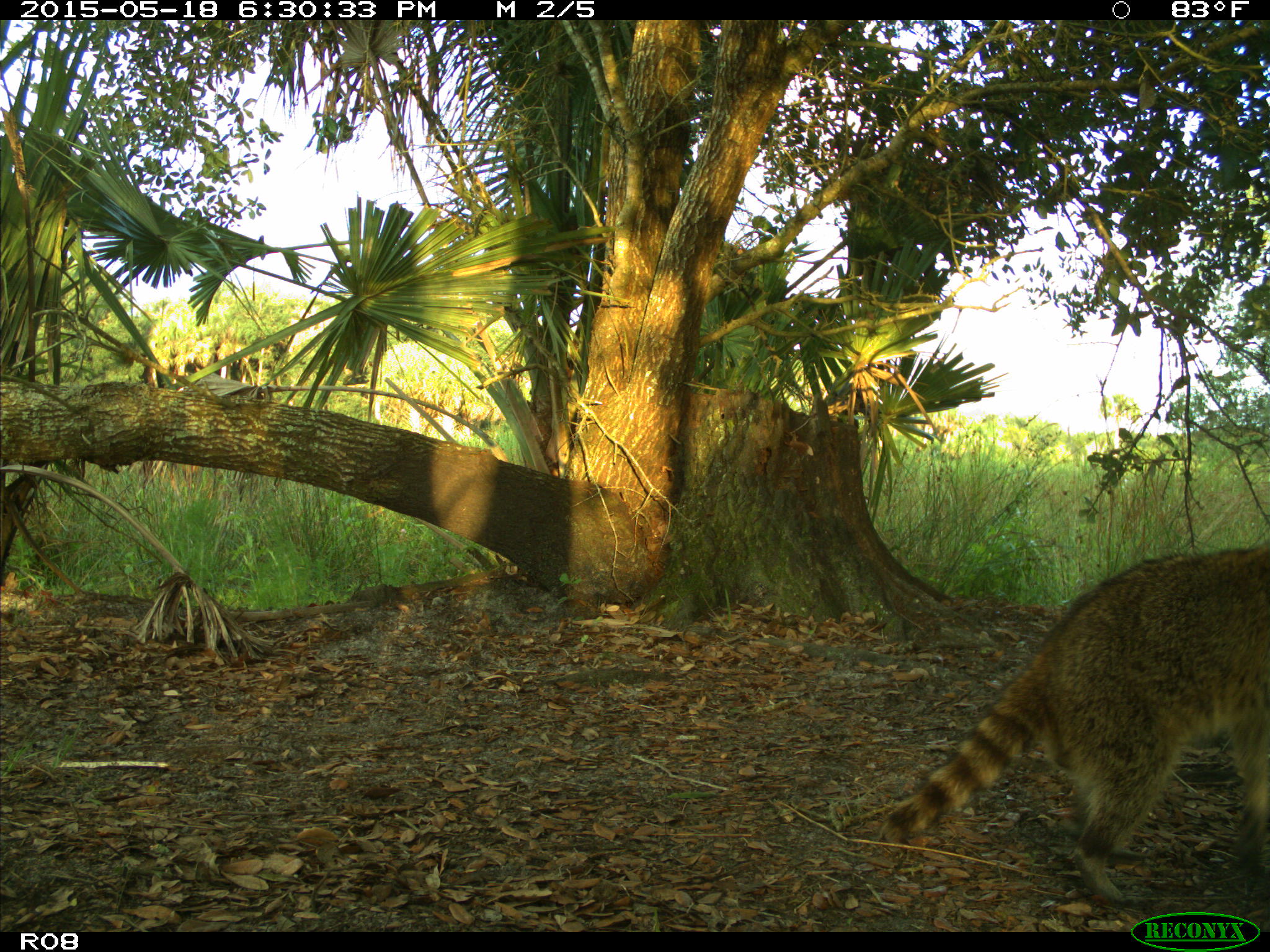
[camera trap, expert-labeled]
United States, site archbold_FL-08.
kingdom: Animalia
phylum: Chordata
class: Mammalia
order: Carnivora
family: Procyonidae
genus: Procyon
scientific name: Procyon lotor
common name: common raccoon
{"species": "Procyon lotor (common raccoon)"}